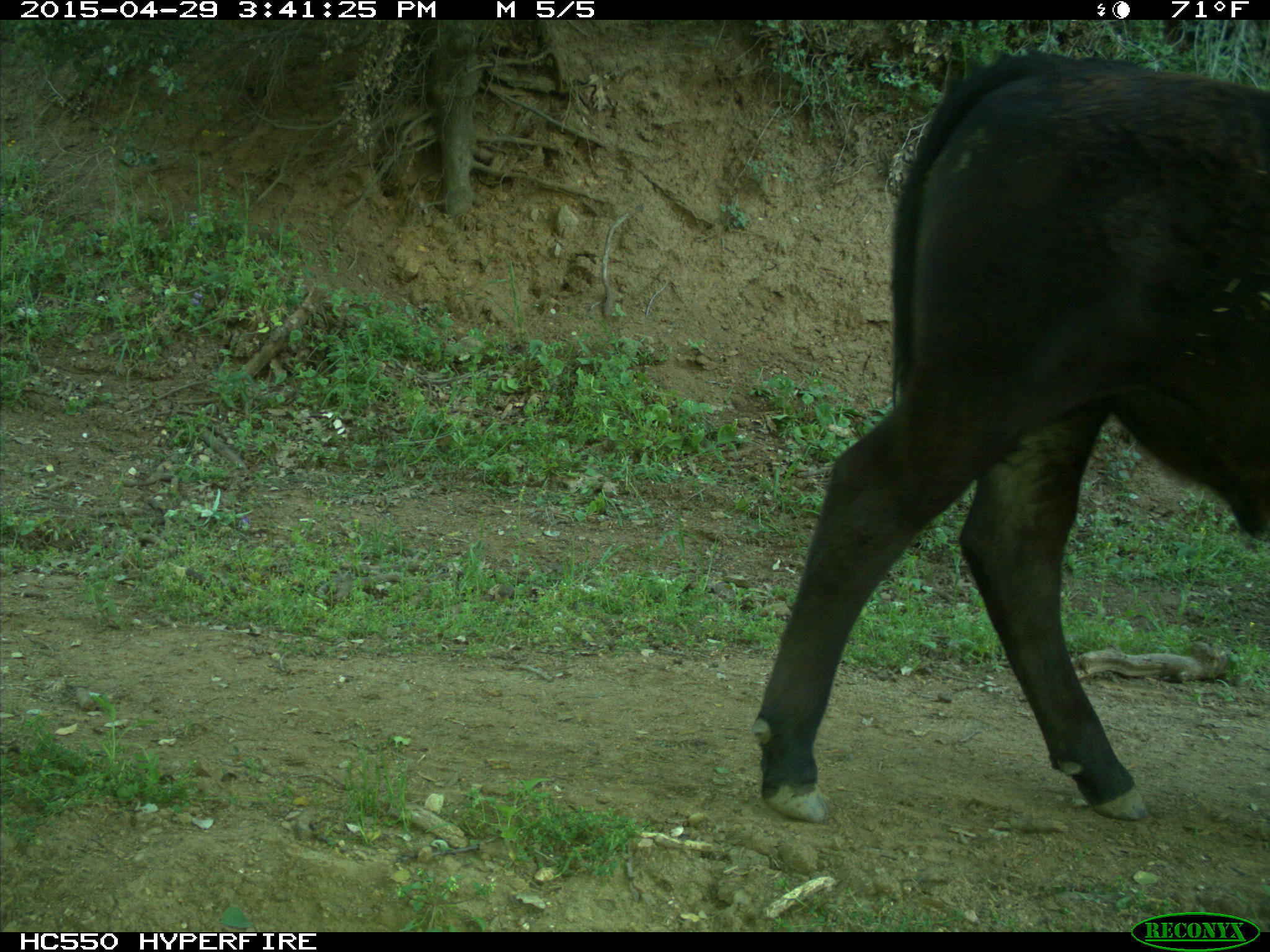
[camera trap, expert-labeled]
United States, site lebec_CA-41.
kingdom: Animalia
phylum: Chordata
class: Mammalia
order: Artiodactyla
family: Bovidae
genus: Bos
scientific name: Bos taurus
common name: domestic cow